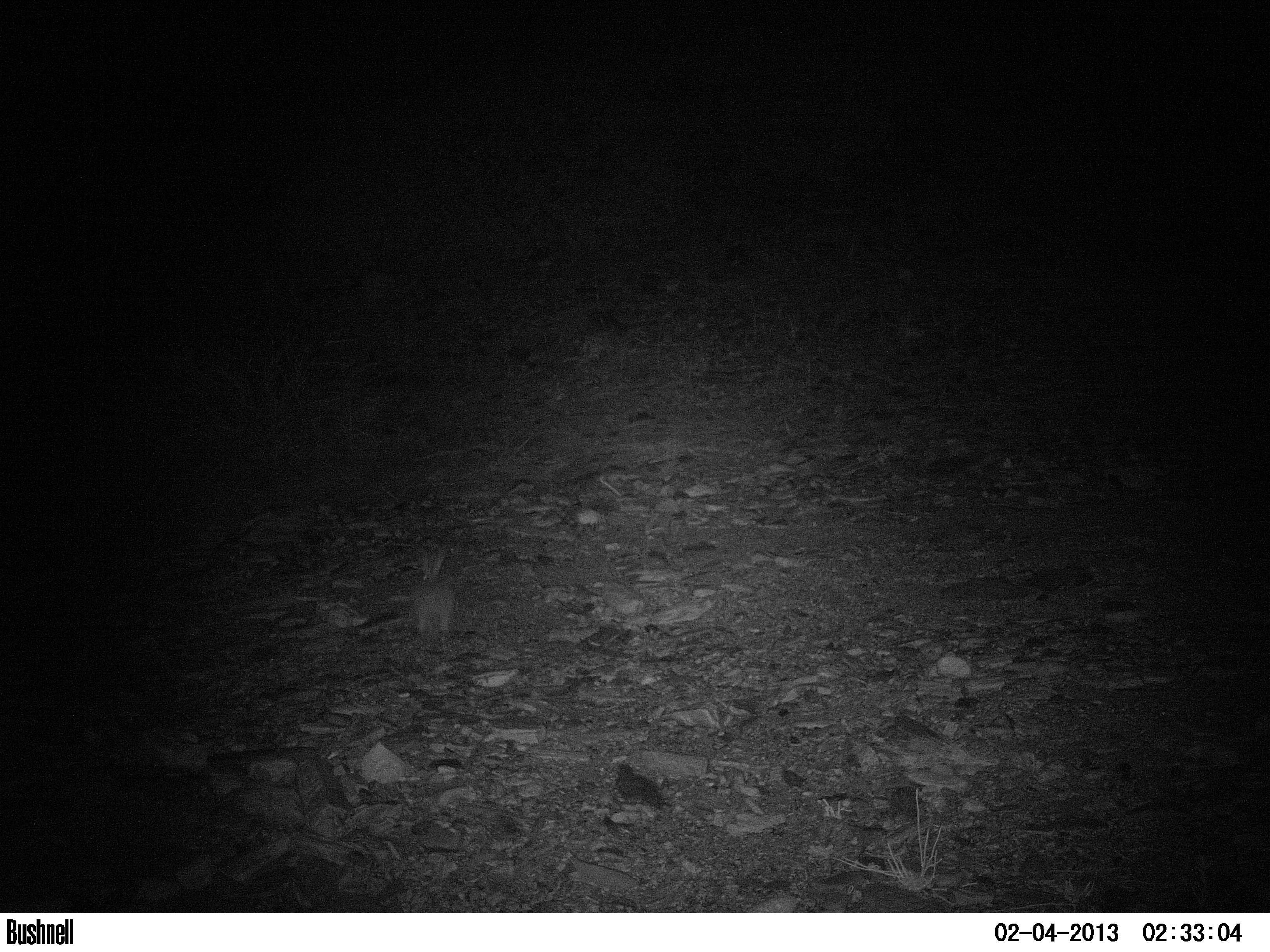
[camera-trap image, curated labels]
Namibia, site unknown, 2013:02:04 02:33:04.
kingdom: Animalia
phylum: Chordata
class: Mammalia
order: Lagomorpha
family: Leporidae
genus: Pronolagus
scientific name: Pronolagus randensis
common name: jameson's red rockhare